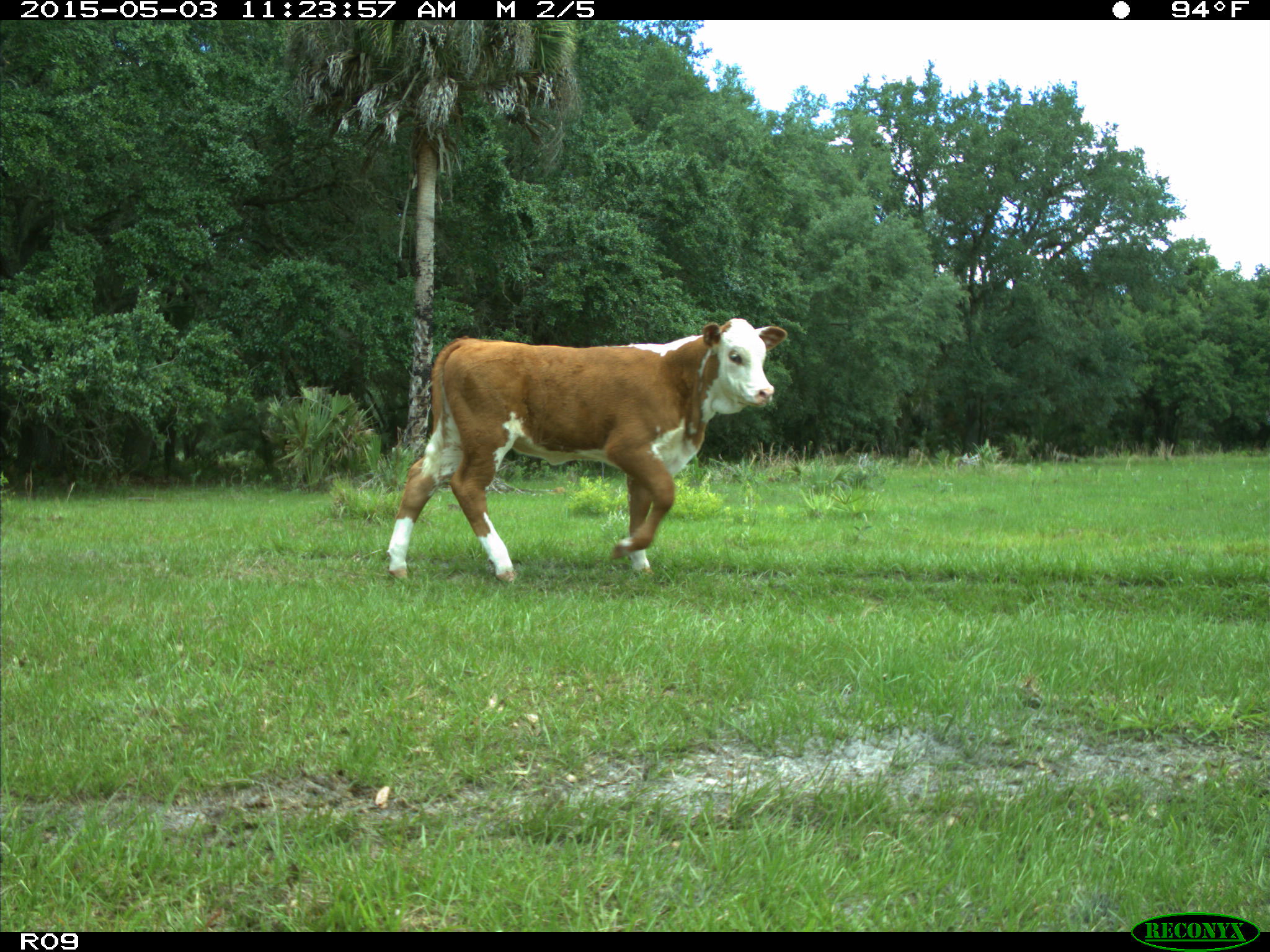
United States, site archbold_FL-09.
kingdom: Animalia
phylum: Chordata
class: Mammalia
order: Artiodactyla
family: Bovidae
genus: Bos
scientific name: Bos taurus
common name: domestic cow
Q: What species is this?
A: Bos taurus (domestic cow).